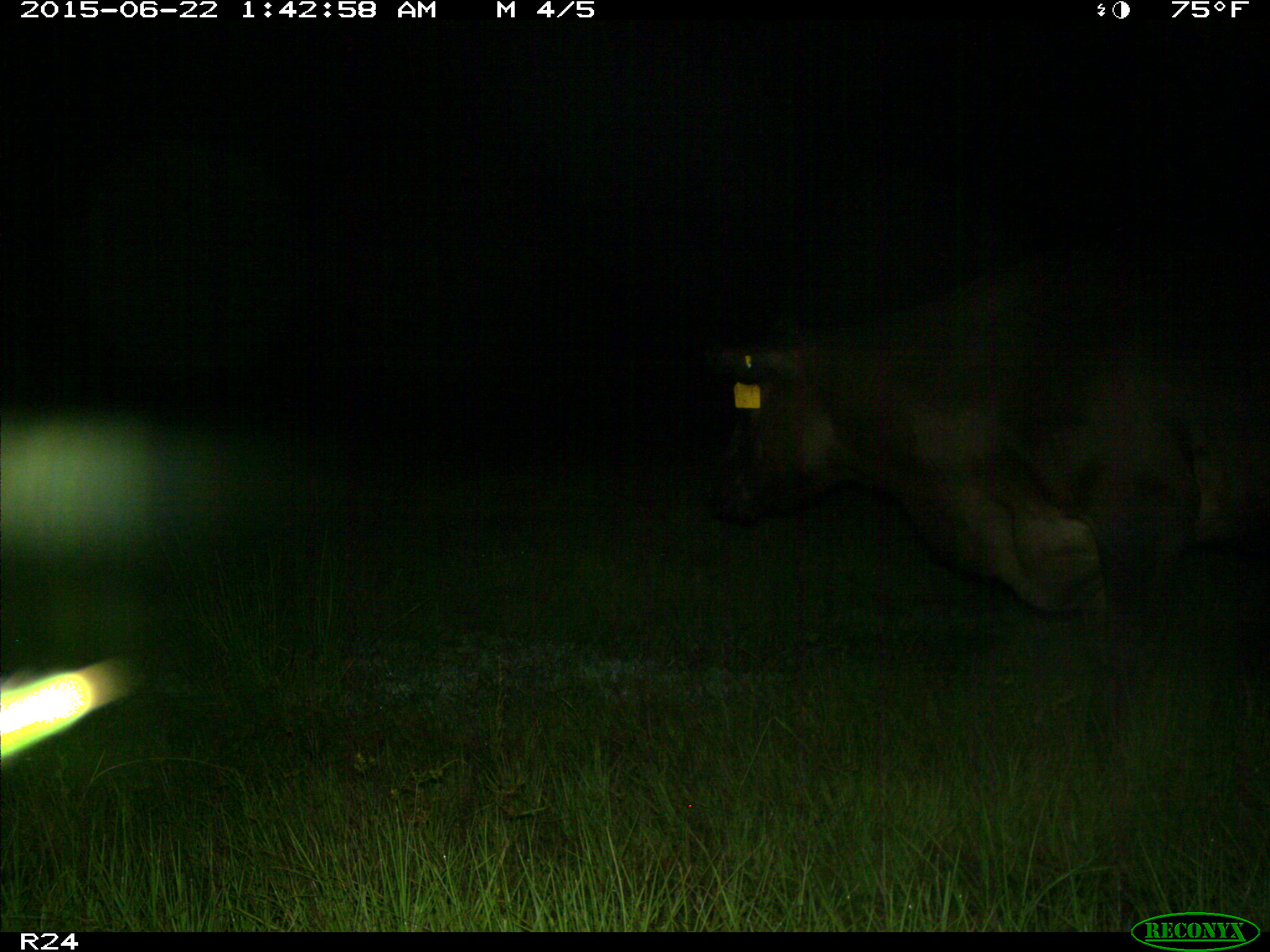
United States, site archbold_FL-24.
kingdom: Animalia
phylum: Chordata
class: Mammalia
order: Artiodactyla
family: Bovidae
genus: Bos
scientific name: Bos taurus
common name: domestic cow